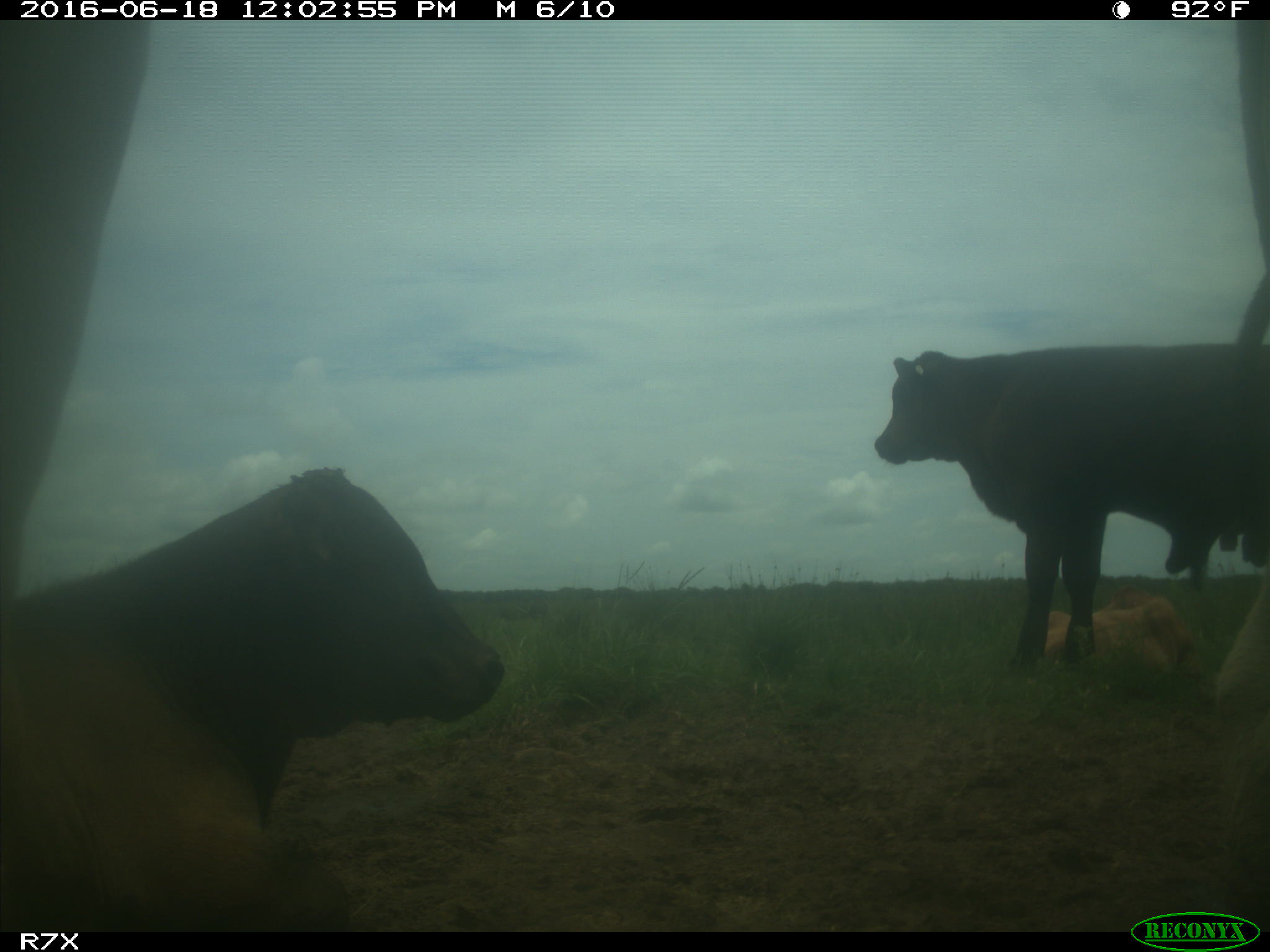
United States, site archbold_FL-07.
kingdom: Animalia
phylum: Chordata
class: Mammalia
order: Artiodactyla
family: Bovidae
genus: Bos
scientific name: Bos taurus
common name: domestic cow